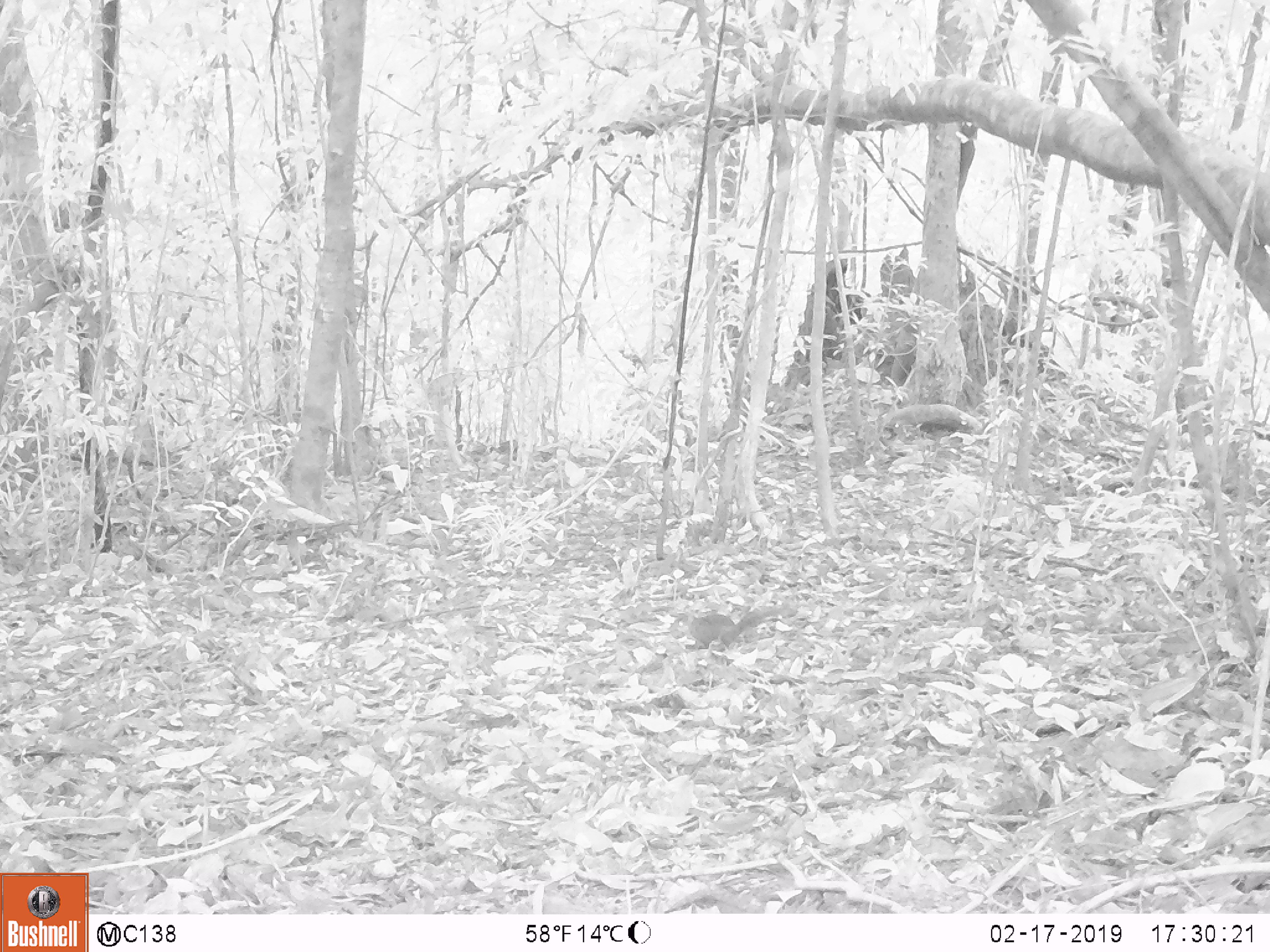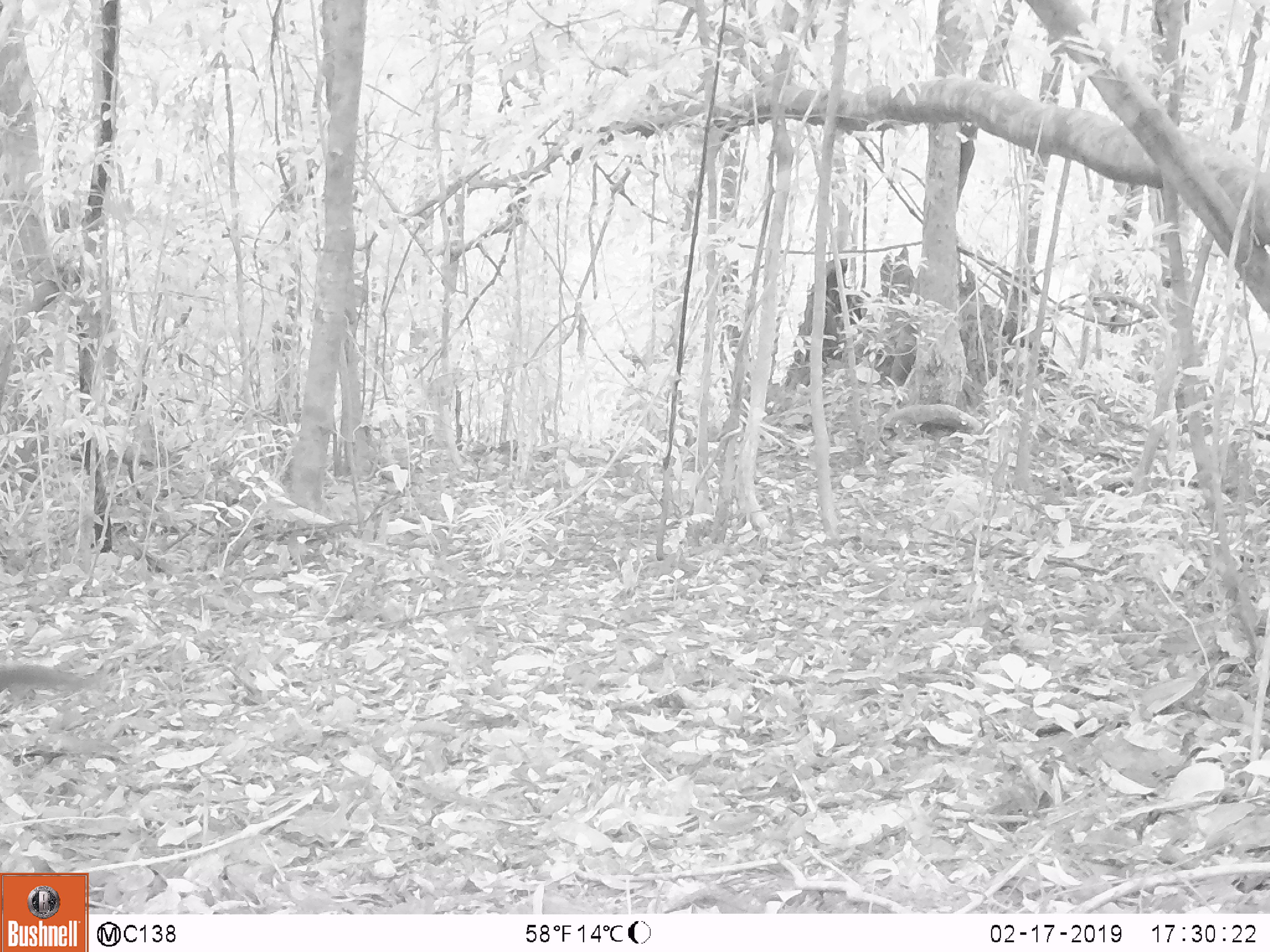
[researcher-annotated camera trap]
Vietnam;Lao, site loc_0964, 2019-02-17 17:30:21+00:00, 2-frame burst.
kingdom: Animalia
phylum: Chordata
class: Mammalia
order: Rodentia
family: Sciuridae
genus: Dremomys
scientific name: Dremomys rufigenis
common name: red-cheeked squirrel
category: red cheeked squirrel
Red cheeked squirrel (red-cheeked squirrel) (Dremomys rufigenis). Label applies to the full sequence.